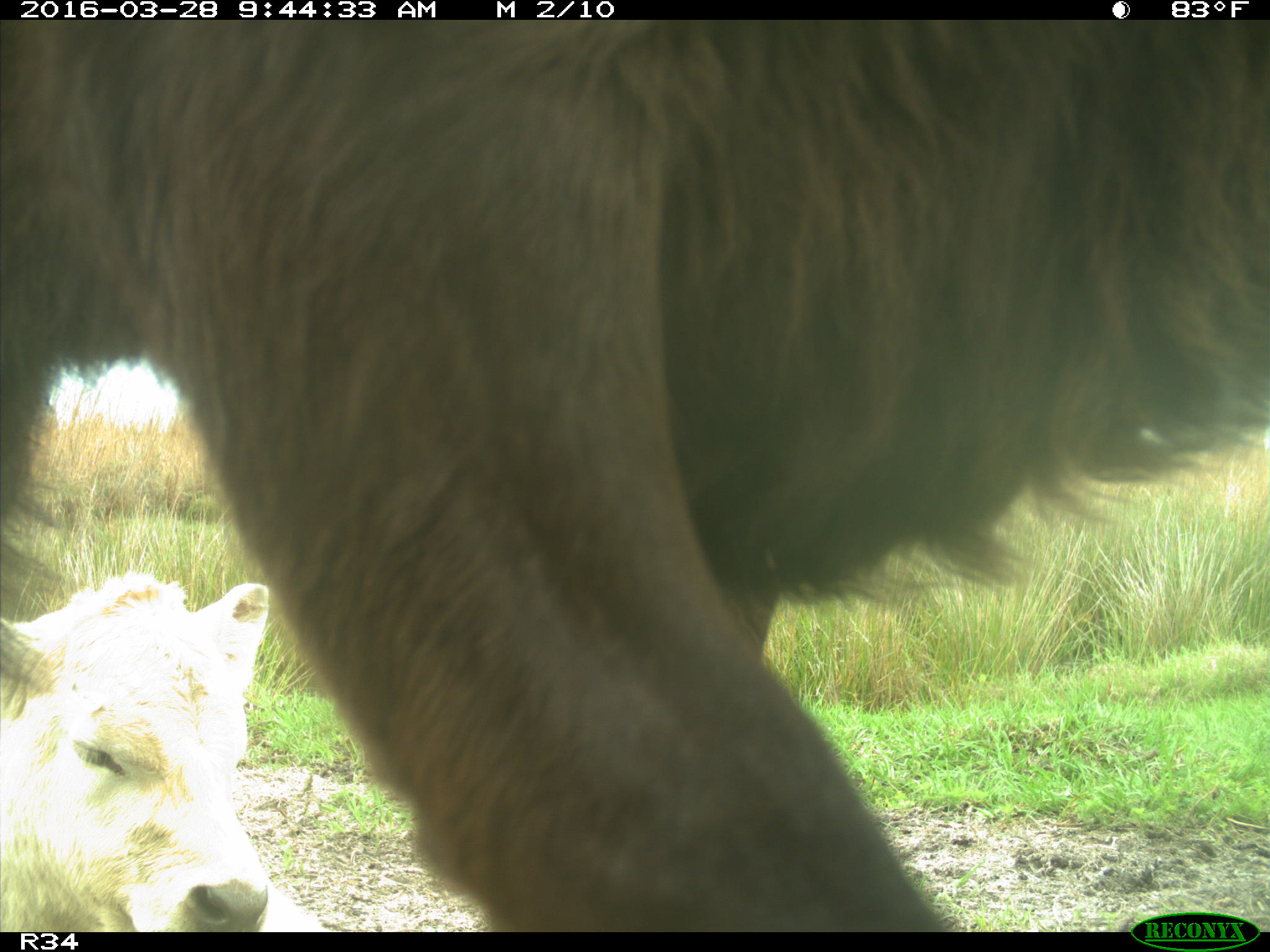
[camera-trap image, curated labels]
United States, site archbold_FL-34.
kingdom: Animalia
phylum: Chordata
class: Mammalia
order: Artiodactyla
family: Bovidae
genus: Bos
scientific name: Bos taurus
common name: domestic cow